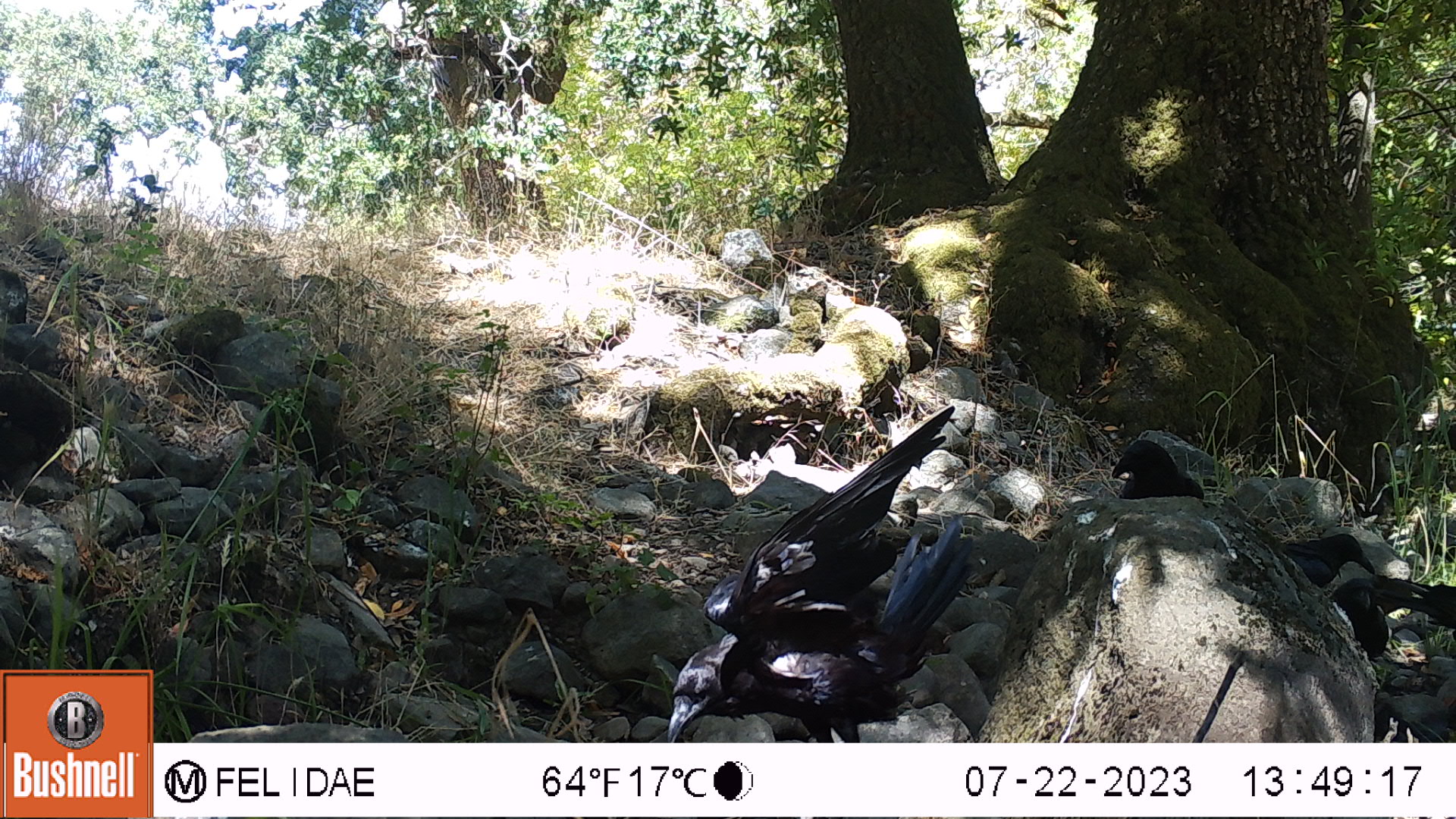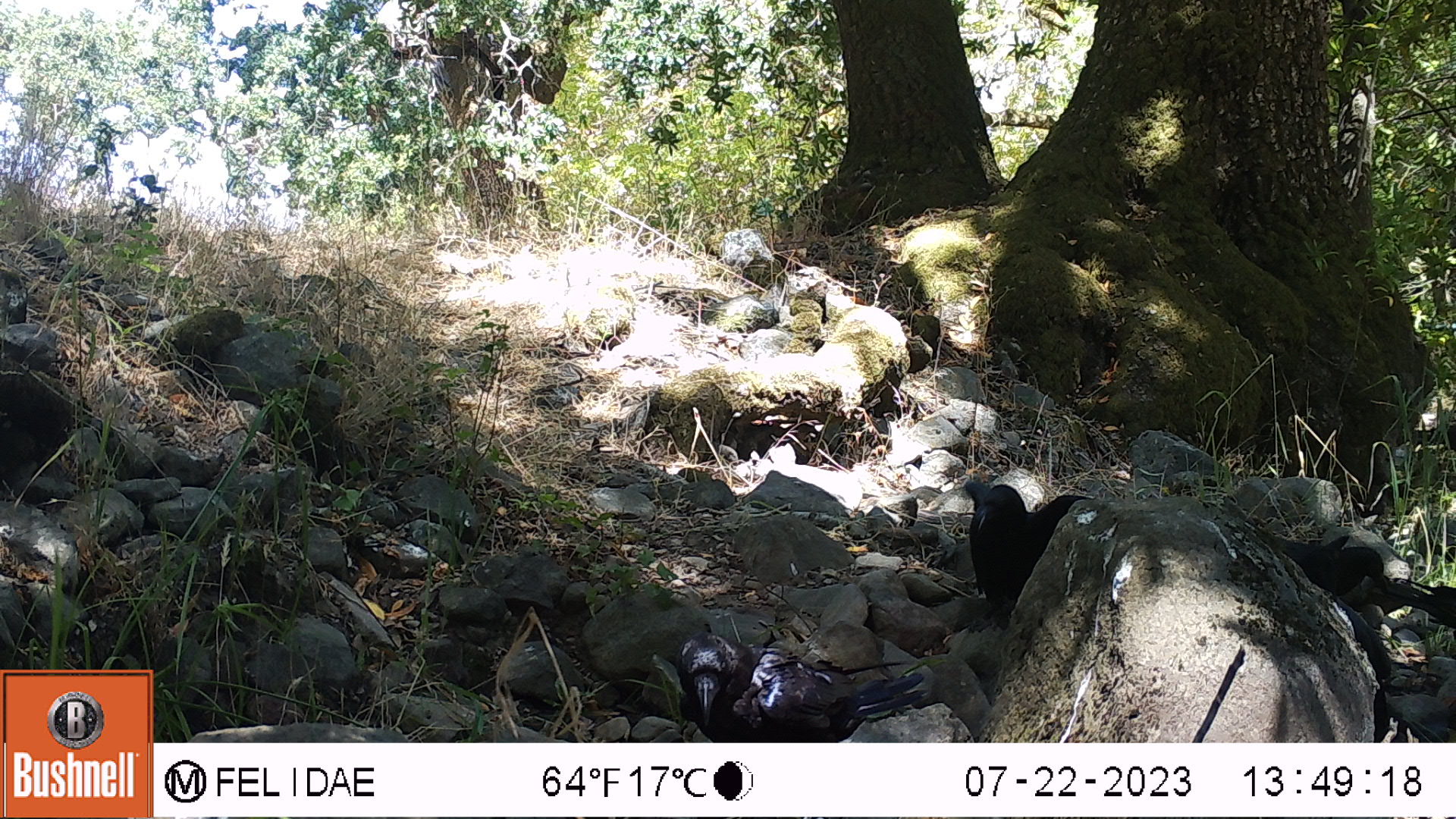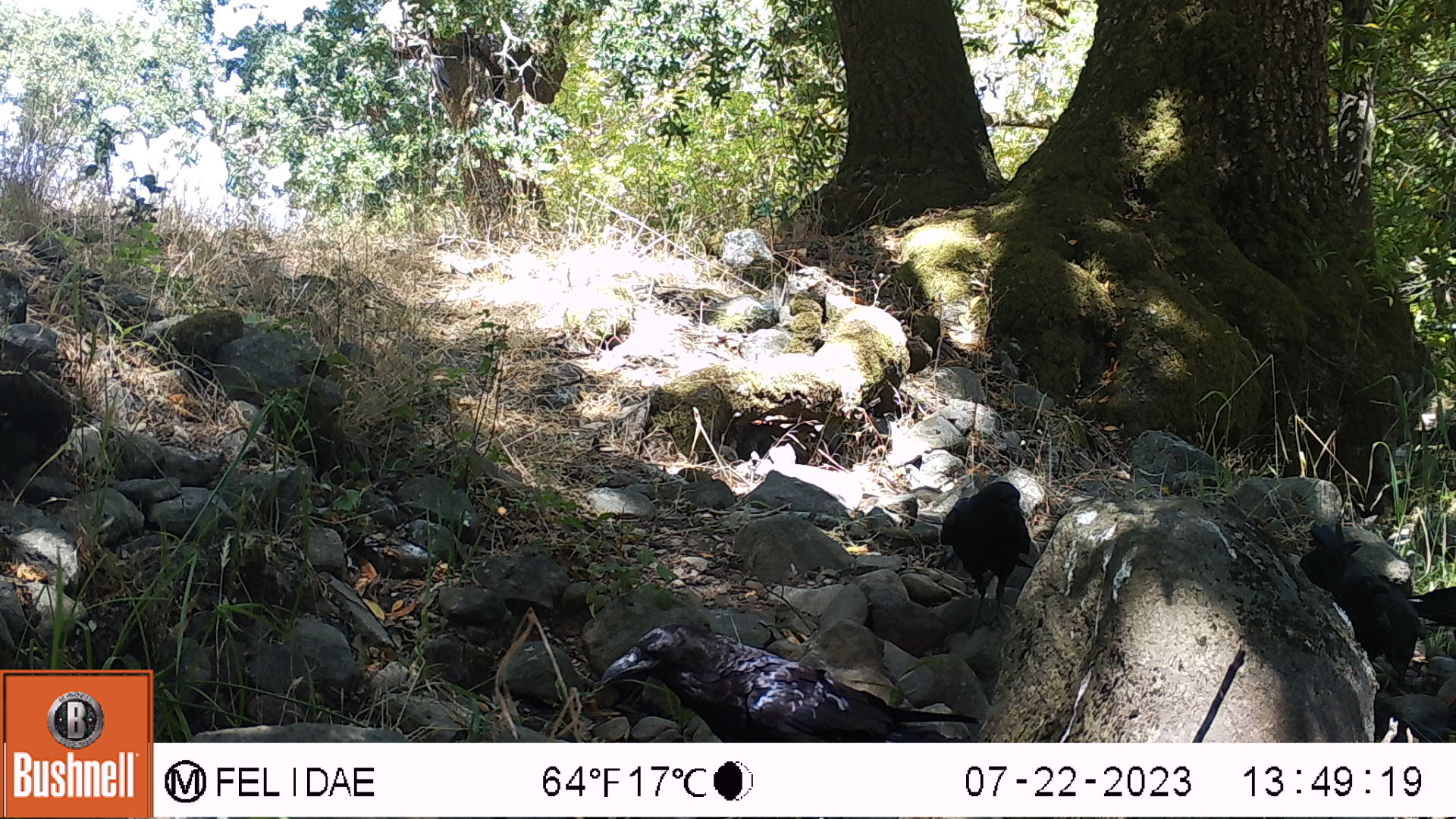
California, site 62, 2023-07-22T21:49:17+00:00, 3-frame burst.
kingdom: Animalia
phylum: Chordata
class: Aves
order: Passeriformes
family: Corvidae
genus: Corvus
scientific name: Corvus brachyrhynchos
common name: american crow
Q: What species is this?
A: American crow (Corvus brachyrhynchos).